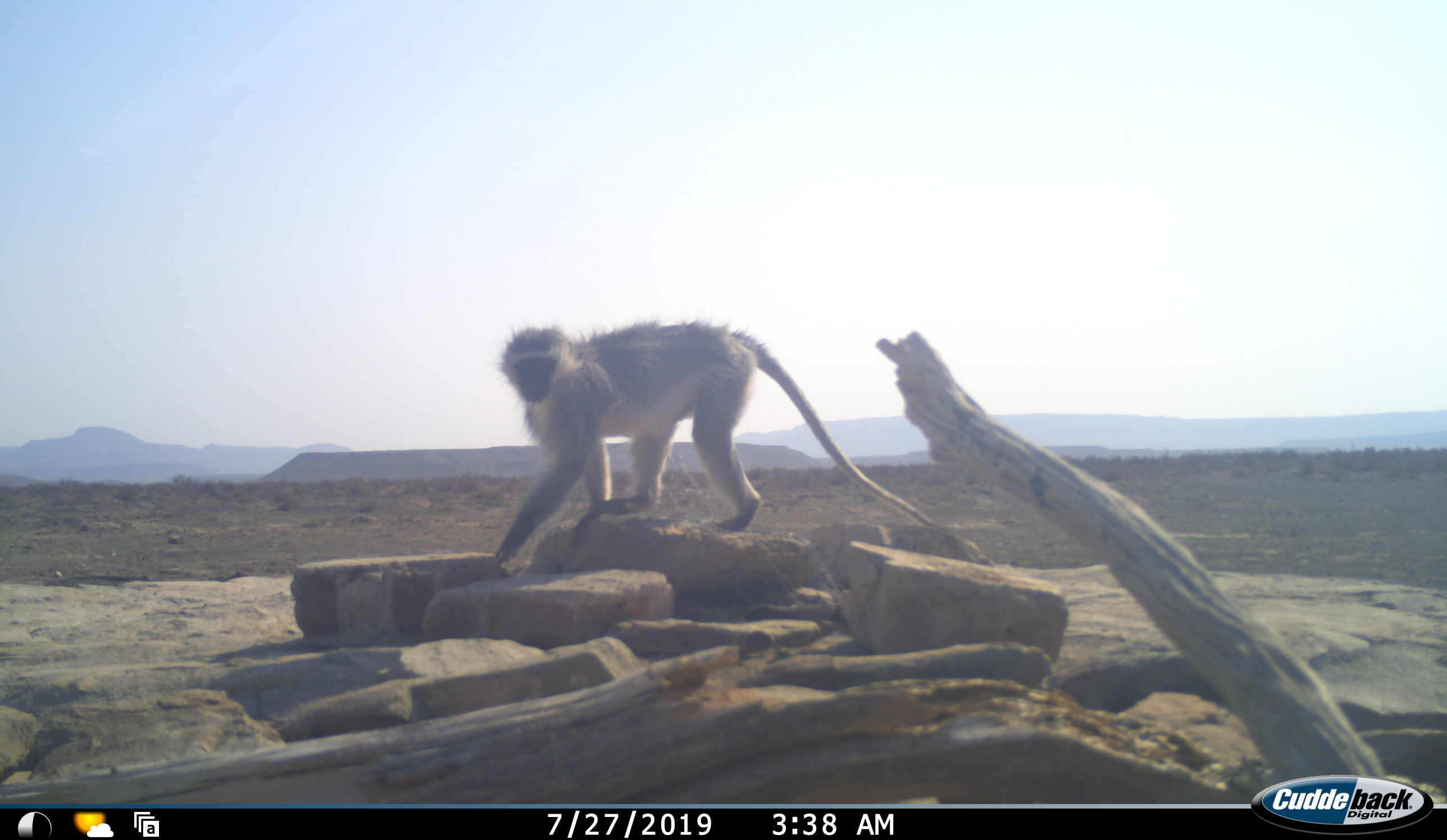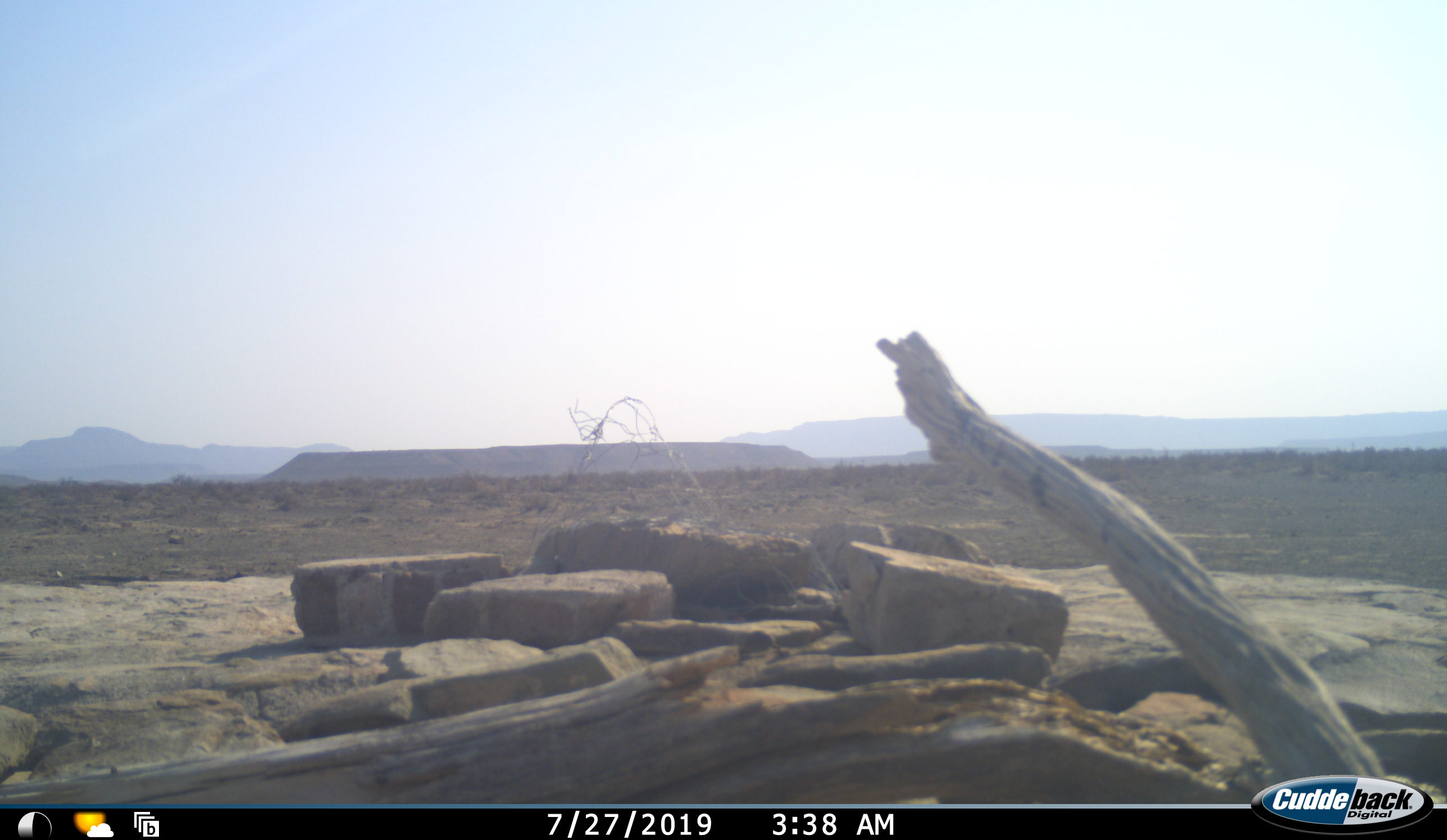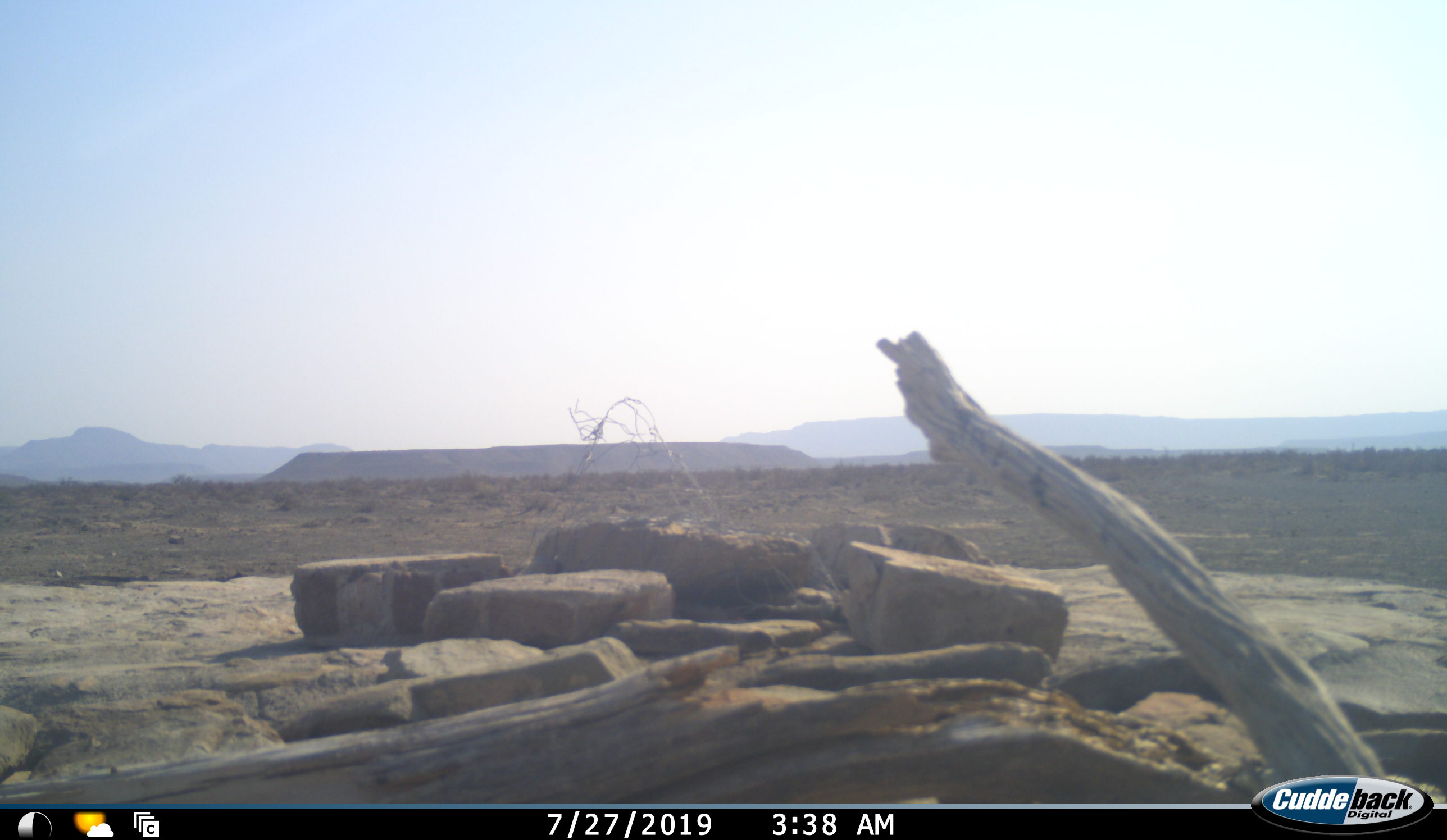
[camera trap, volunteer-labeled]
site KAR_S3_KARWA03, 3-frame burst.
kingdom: Animalia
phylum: Chordata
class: Mammalia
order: Primates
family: Cercopithecidae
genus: Chlorocebus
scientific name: Chlorocebus pygerythrus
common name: vervet monkey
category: monkeyvervet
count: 1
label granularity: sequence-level